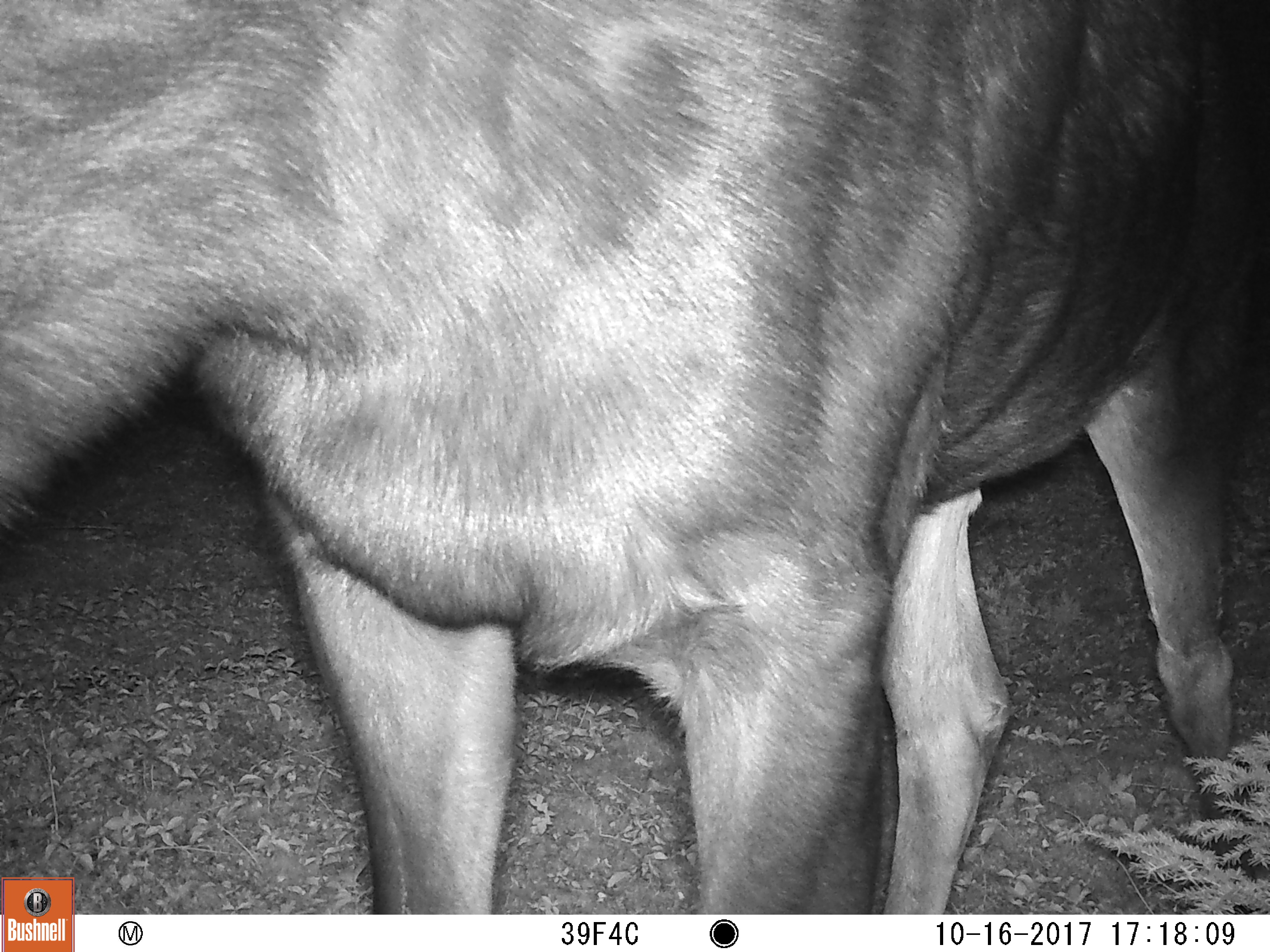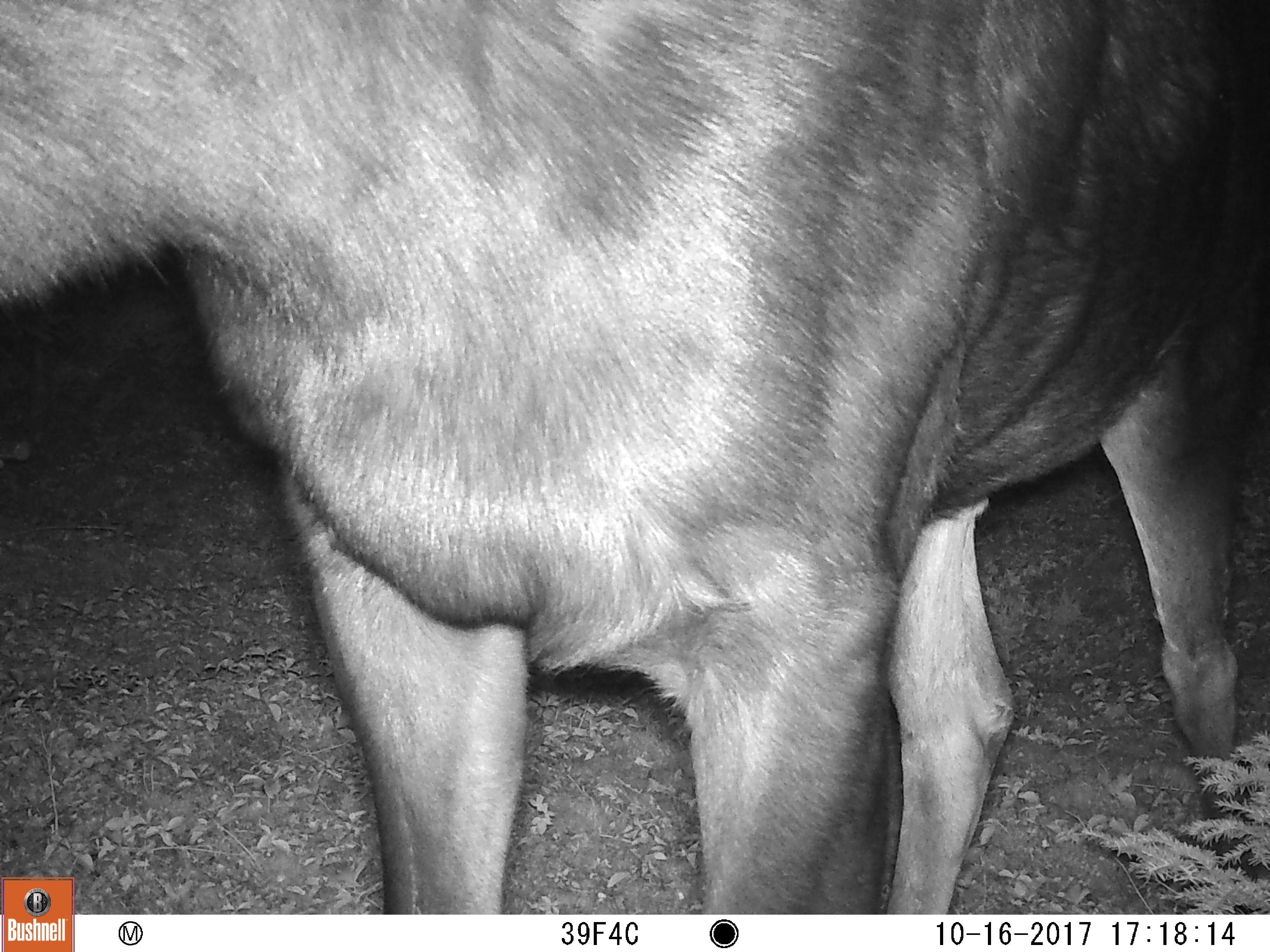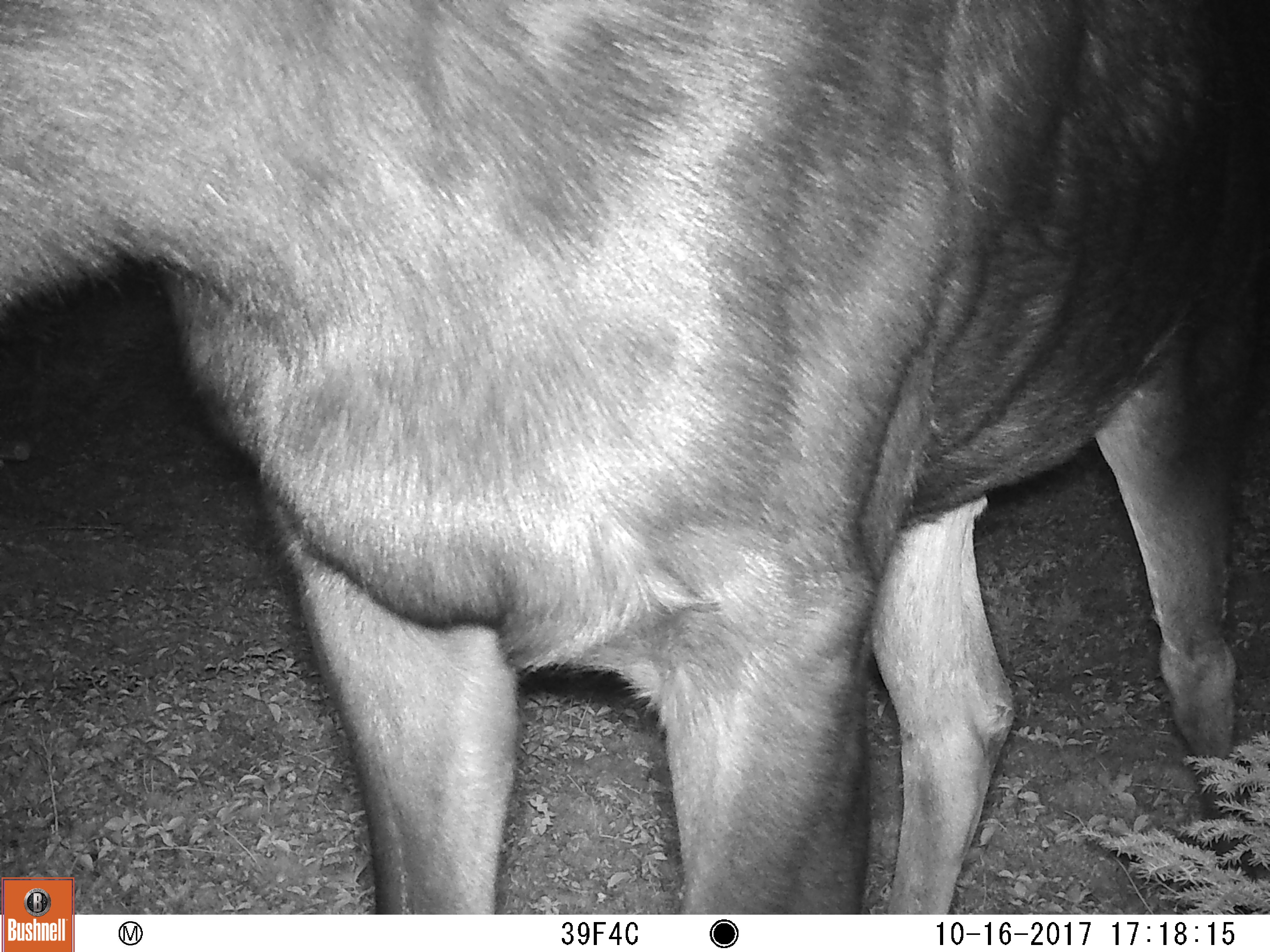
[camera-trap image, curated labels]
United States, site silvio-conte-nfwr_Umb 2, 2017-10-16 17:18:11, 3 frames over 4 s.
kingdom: Animalia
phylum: Chordata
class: Mammalia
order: Artiodactyla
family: Cervidae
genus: Alces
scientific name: Alces alces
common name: moose